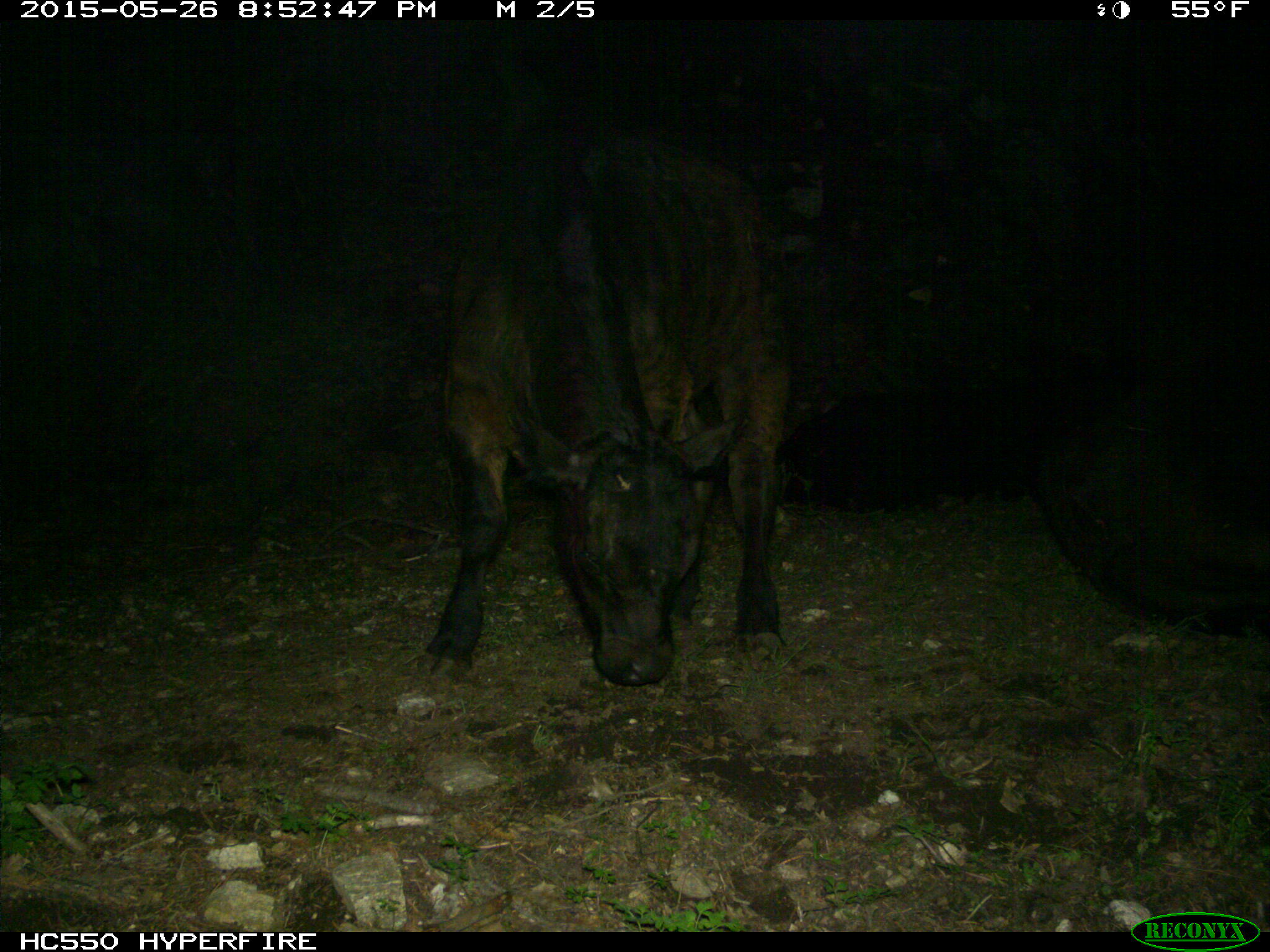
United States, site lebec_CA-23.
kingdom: Animalia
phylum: Chordata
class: Mammalia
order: Artiodactyla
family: Bovidae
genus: Bos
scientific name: Bos taurus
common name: domestic cow